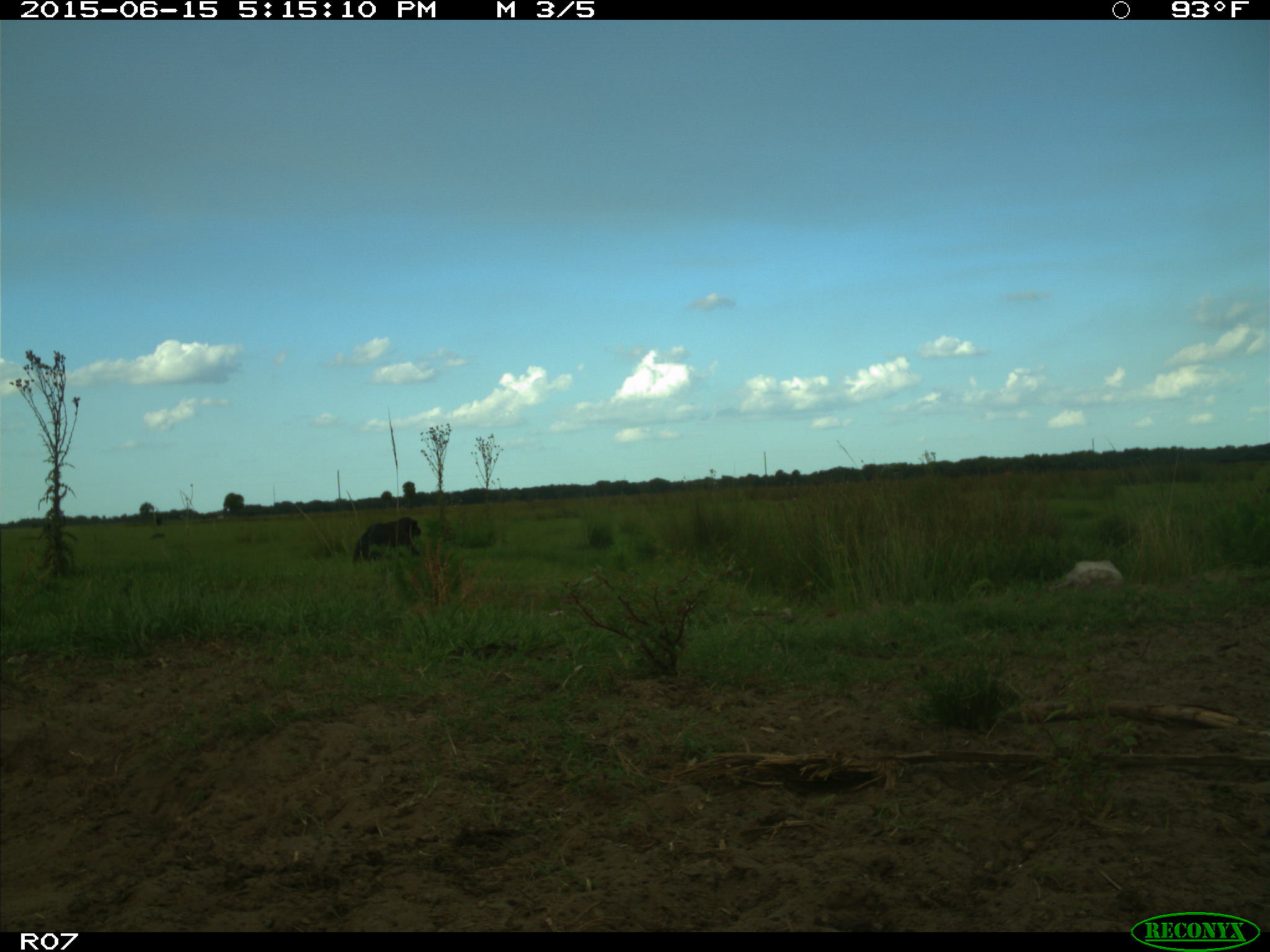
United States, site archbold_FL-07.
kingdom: Animalia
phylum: Chordata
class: Mammalia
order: Artiodactyla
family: Bovidae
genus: Bos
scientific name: Bos taurus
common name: domestic cow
Bos taurus (domestic cow).